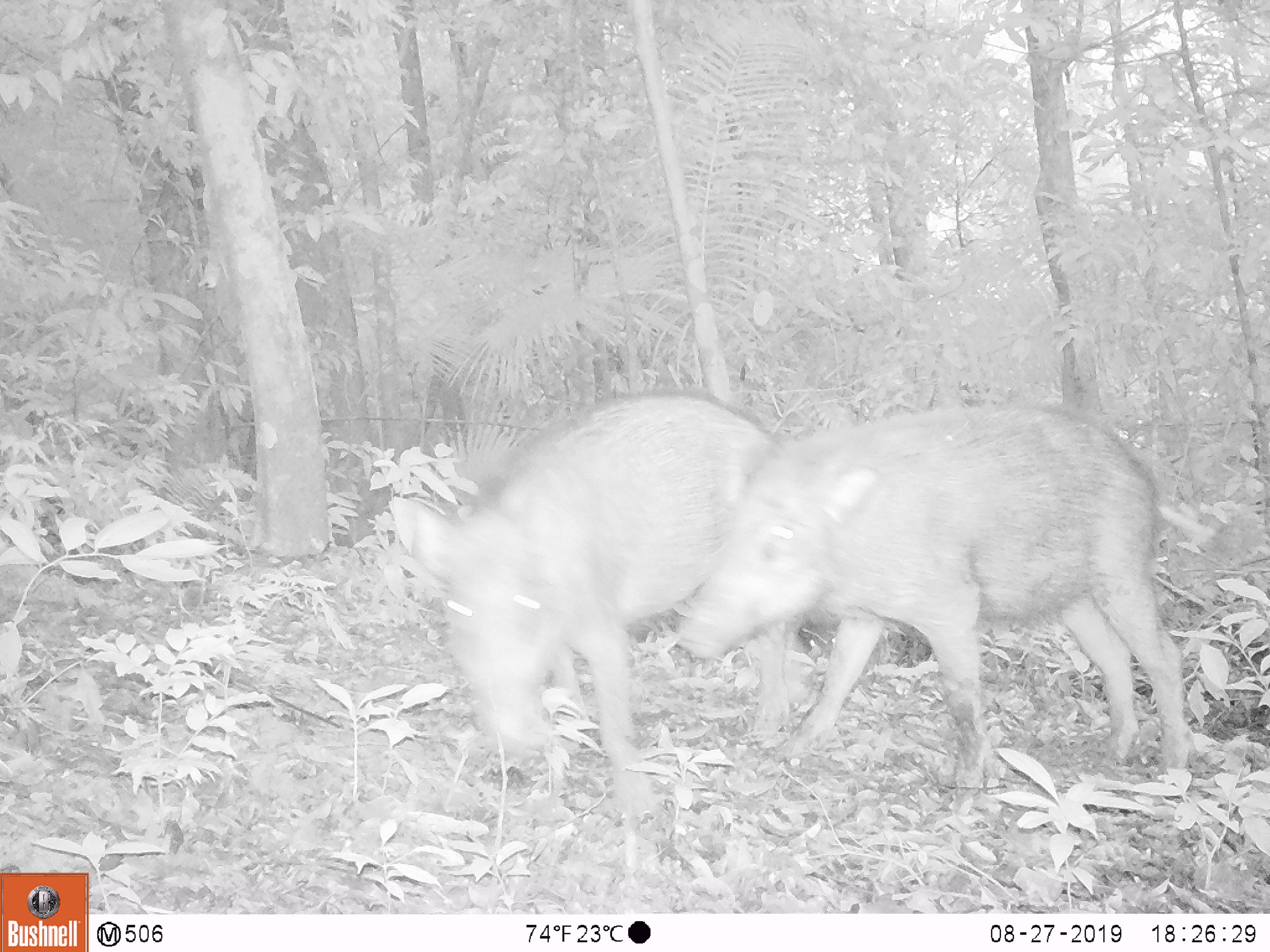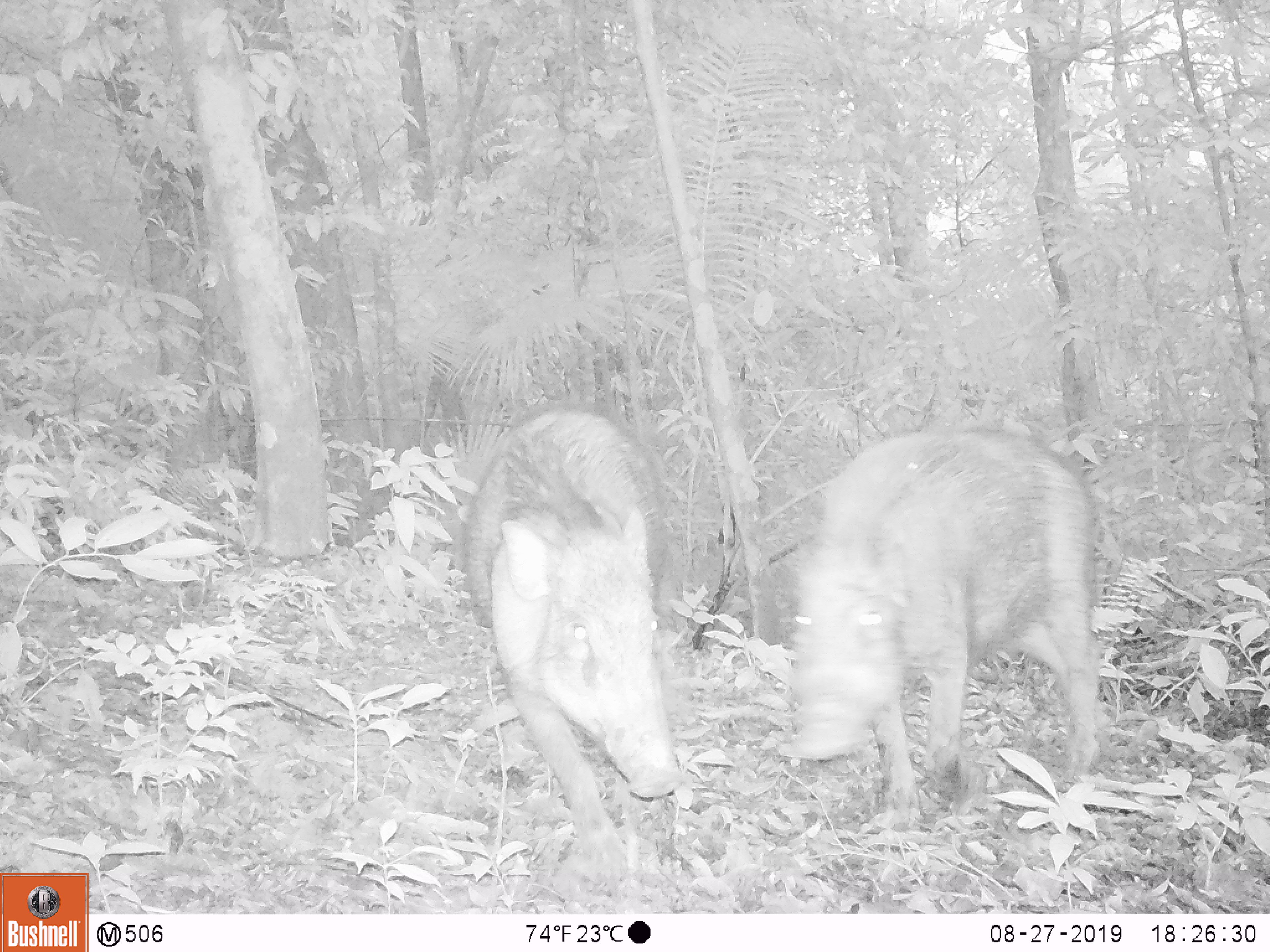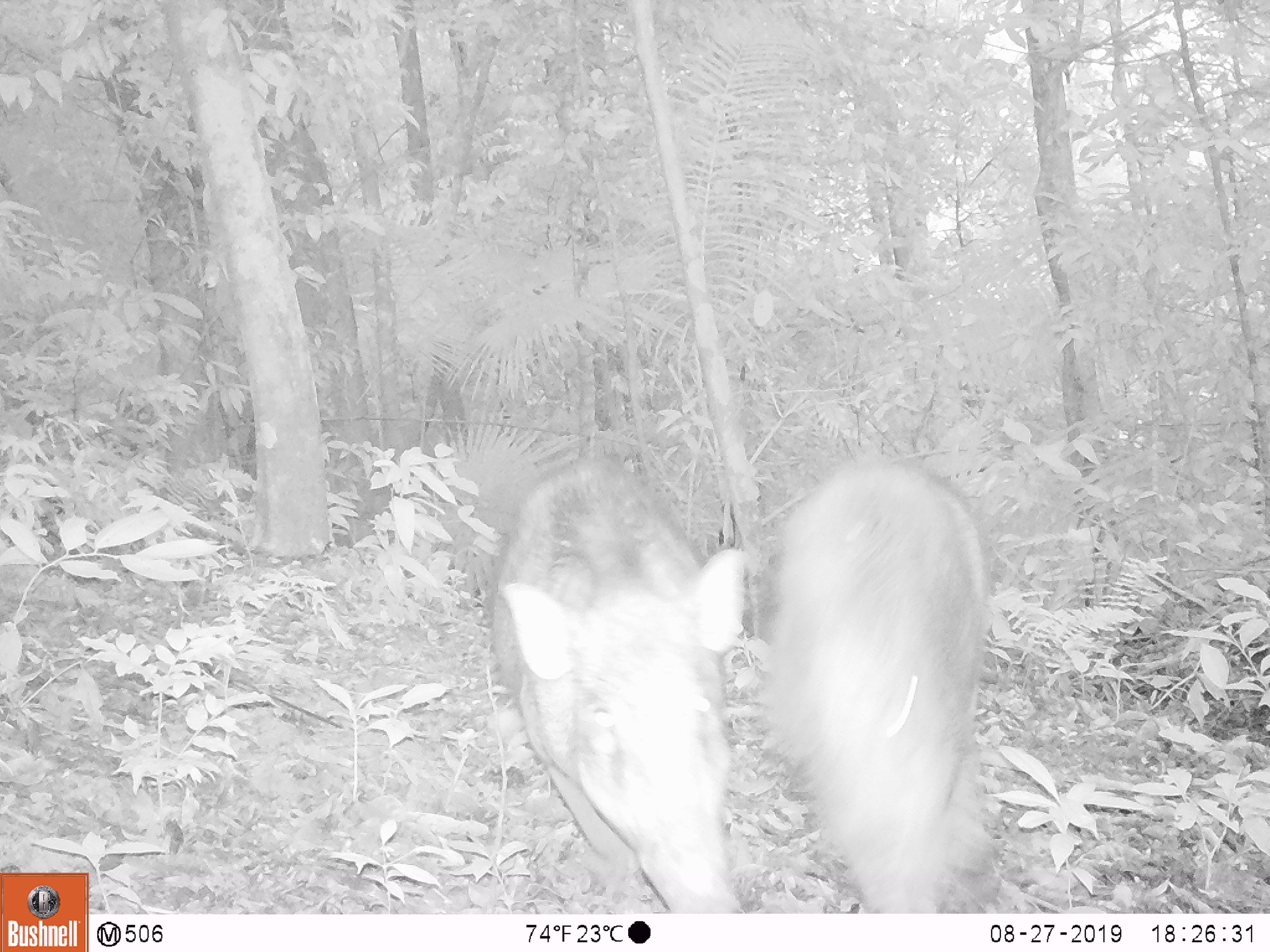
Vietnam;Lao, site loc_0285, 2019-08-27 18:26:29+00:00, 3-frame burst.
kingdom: Animalia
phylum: Chordata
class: Mammalia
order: Artiodactyla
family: Suidae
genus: Sus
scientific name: Sus scrofa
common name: eurasian wild pig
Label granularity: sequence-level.